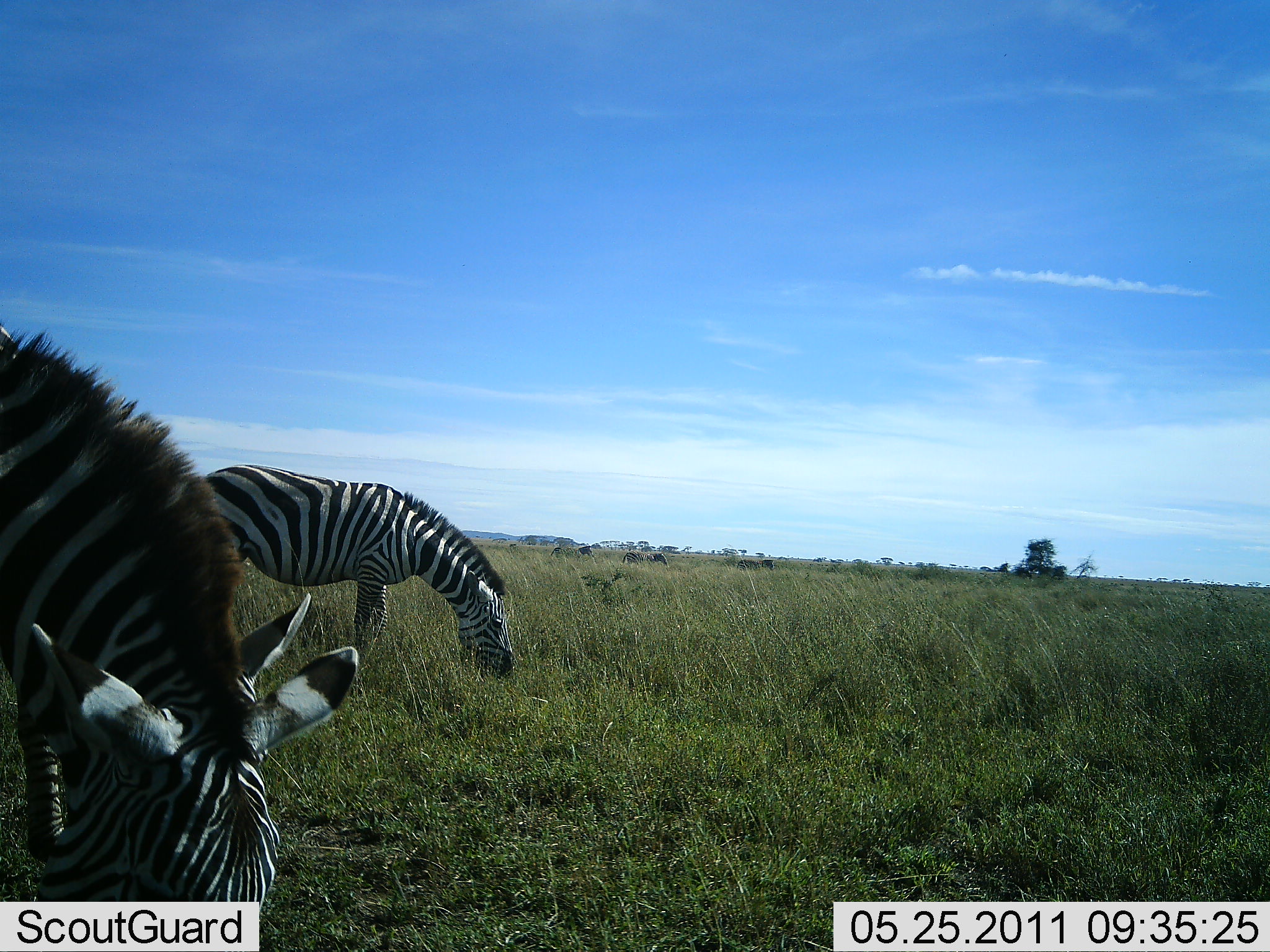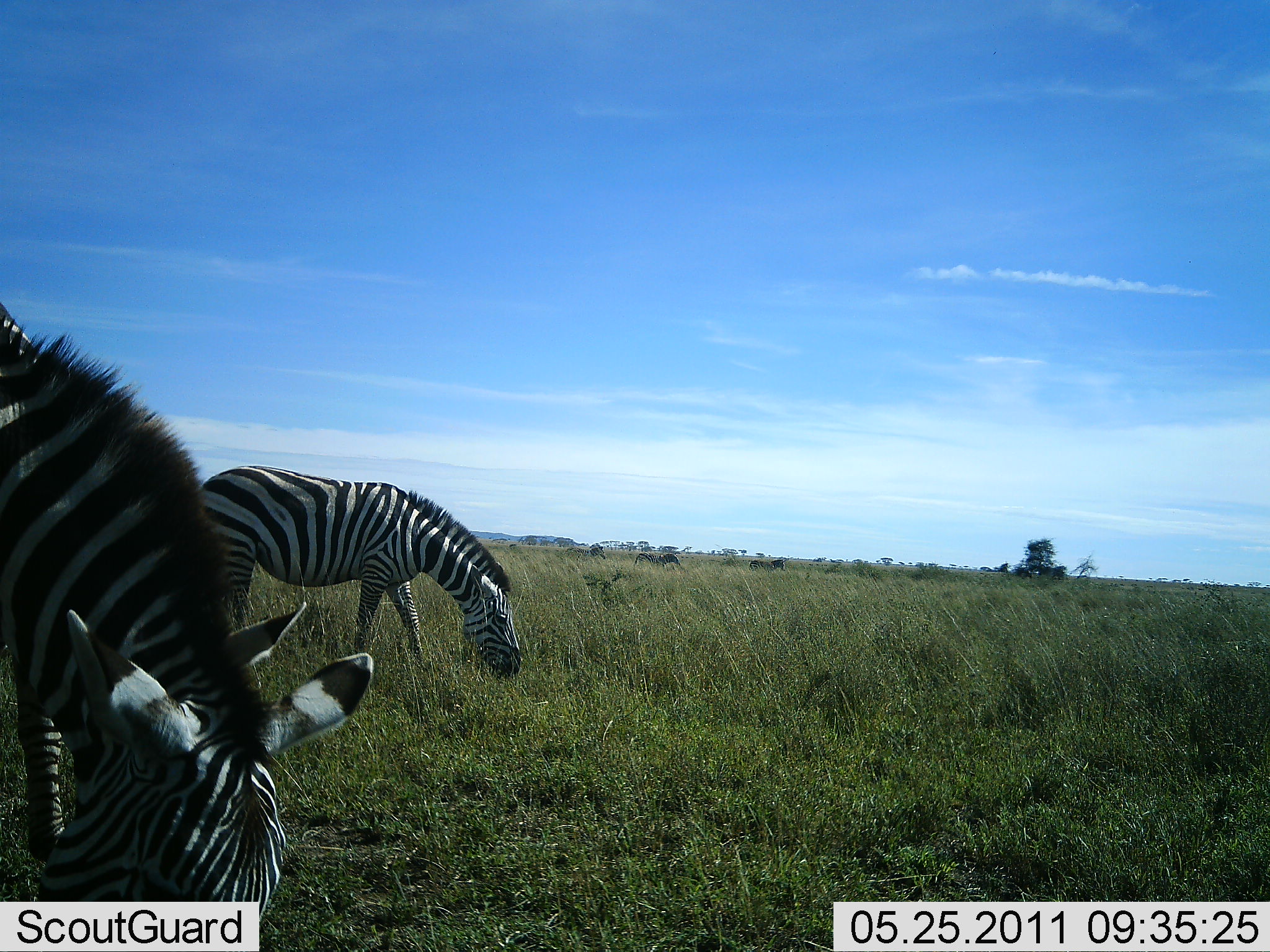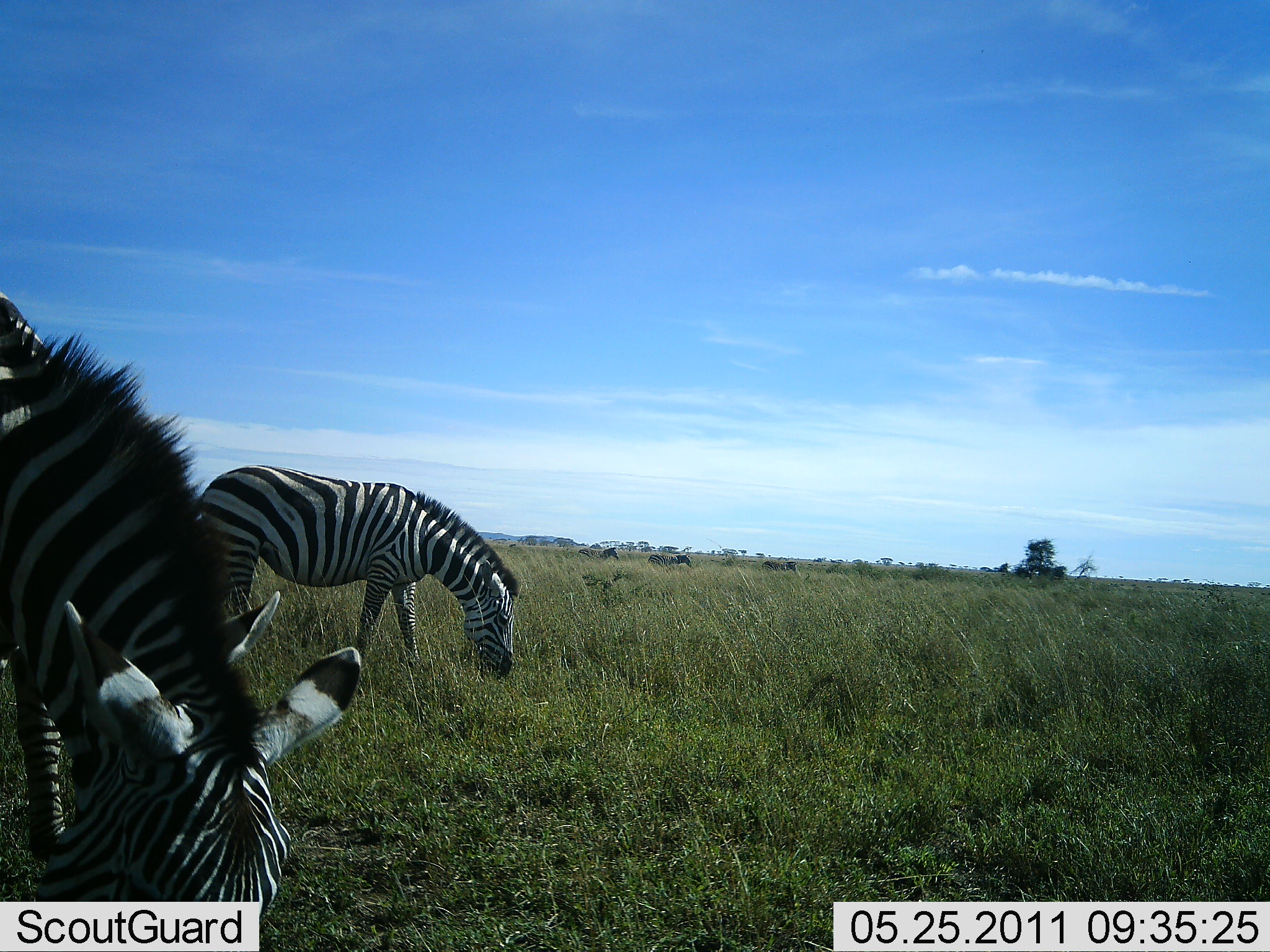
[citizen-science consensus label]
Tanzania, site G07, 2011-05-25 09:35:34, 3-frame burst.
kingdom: Animalia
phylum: Chordata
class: Mammalia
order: Perissodactyla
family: Equidae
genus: Equus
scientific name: Equus quagga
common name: plains zebra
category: zebra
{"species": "zebra (plains zebra) (Equus quagga)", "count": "3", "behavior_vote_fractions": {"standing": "18%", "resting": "0%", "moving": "29%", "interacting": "0%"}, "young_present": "0%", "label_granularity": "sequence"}